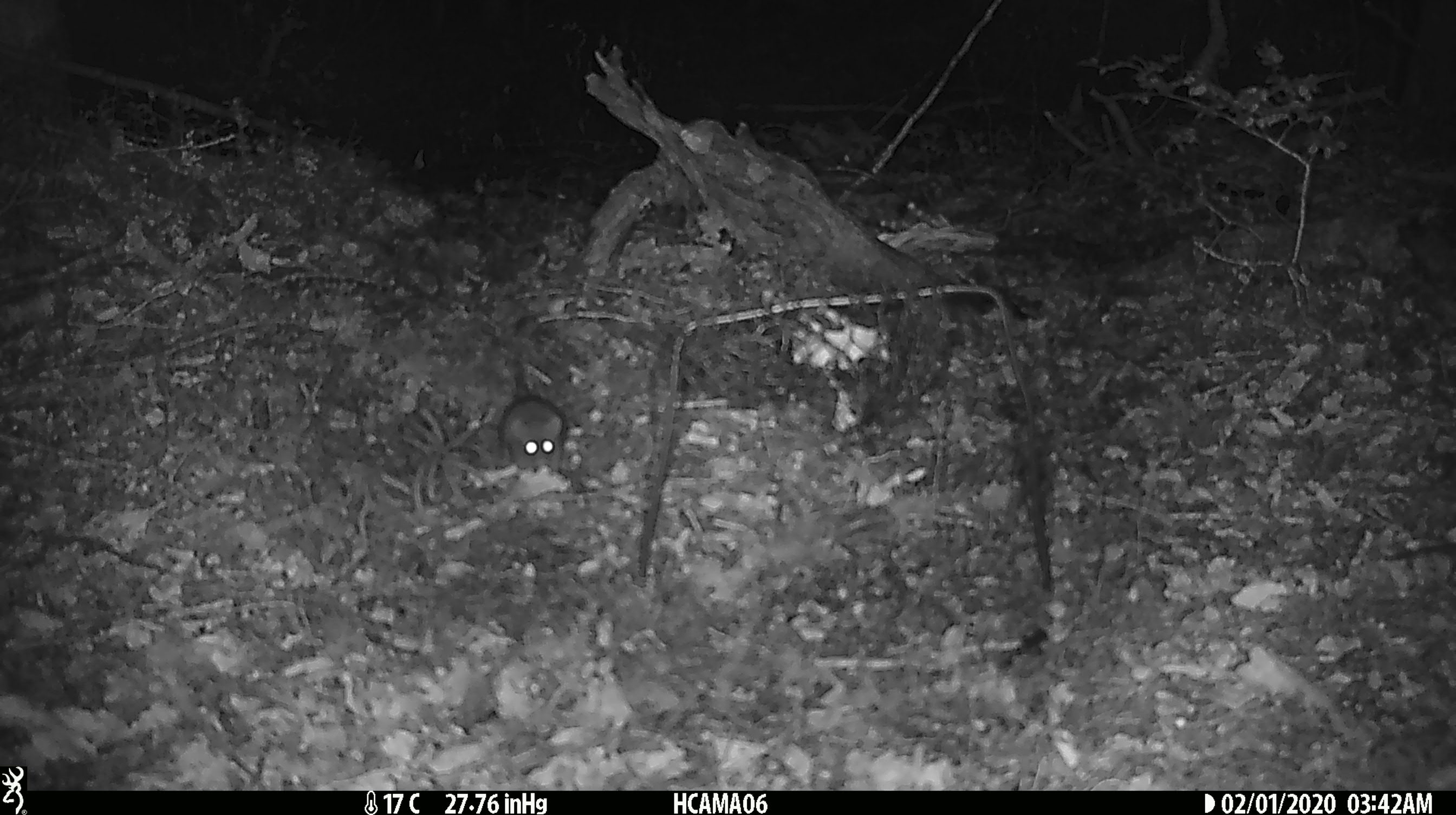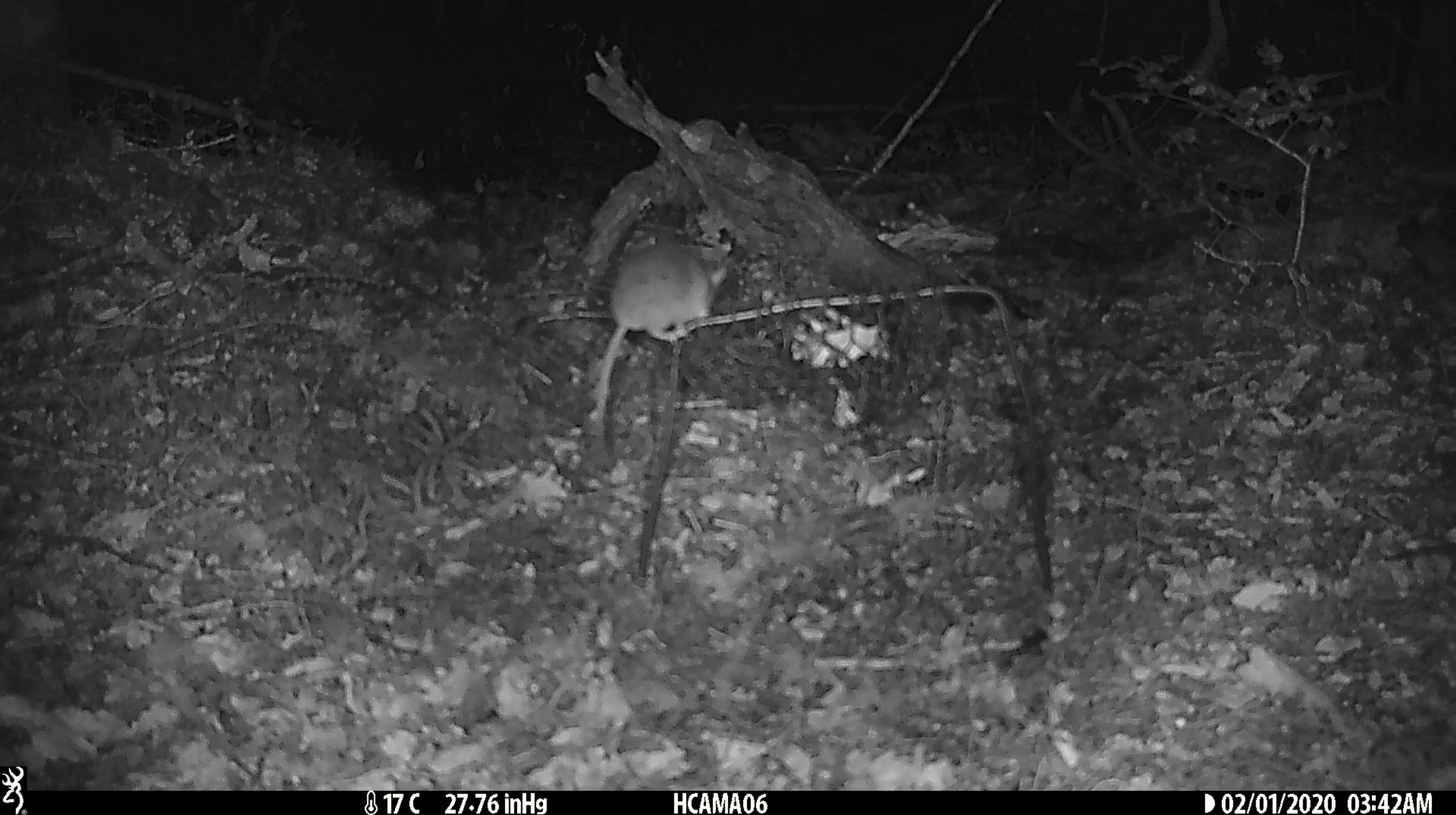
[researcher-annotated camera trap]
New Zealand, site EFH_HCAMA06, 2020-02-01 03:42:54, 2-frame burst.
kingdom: Animalia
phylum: Chordata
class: Mammalia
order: Rodentia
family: Muridae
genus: Mus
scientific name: Mus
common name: mouse